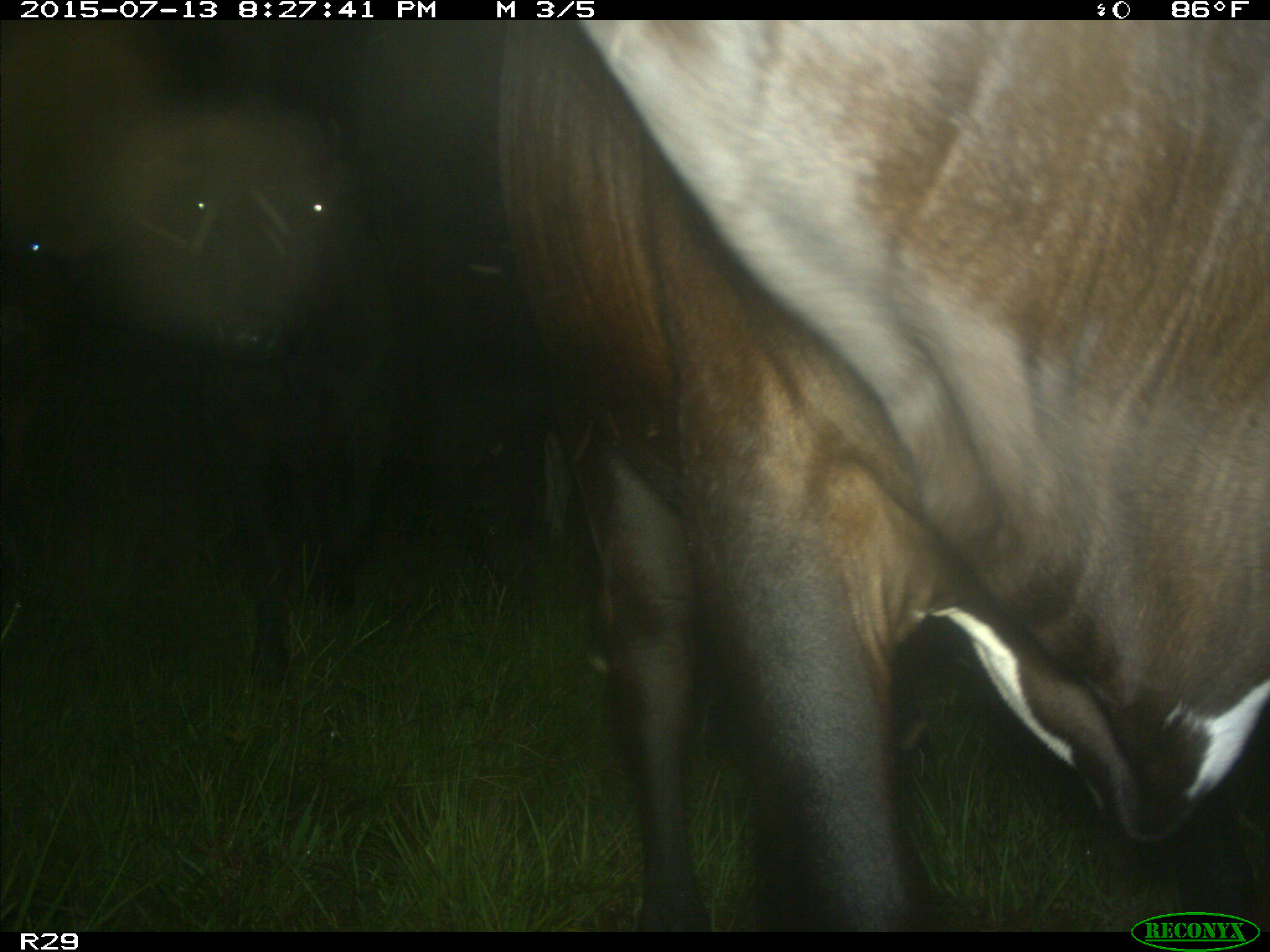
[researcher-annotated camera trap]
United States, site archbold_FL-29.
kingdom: Animalia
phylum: Chordata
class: Mammalia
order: Artiodactyla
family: Bovidae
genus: Bos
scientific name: Bos taurus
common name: domestic cow